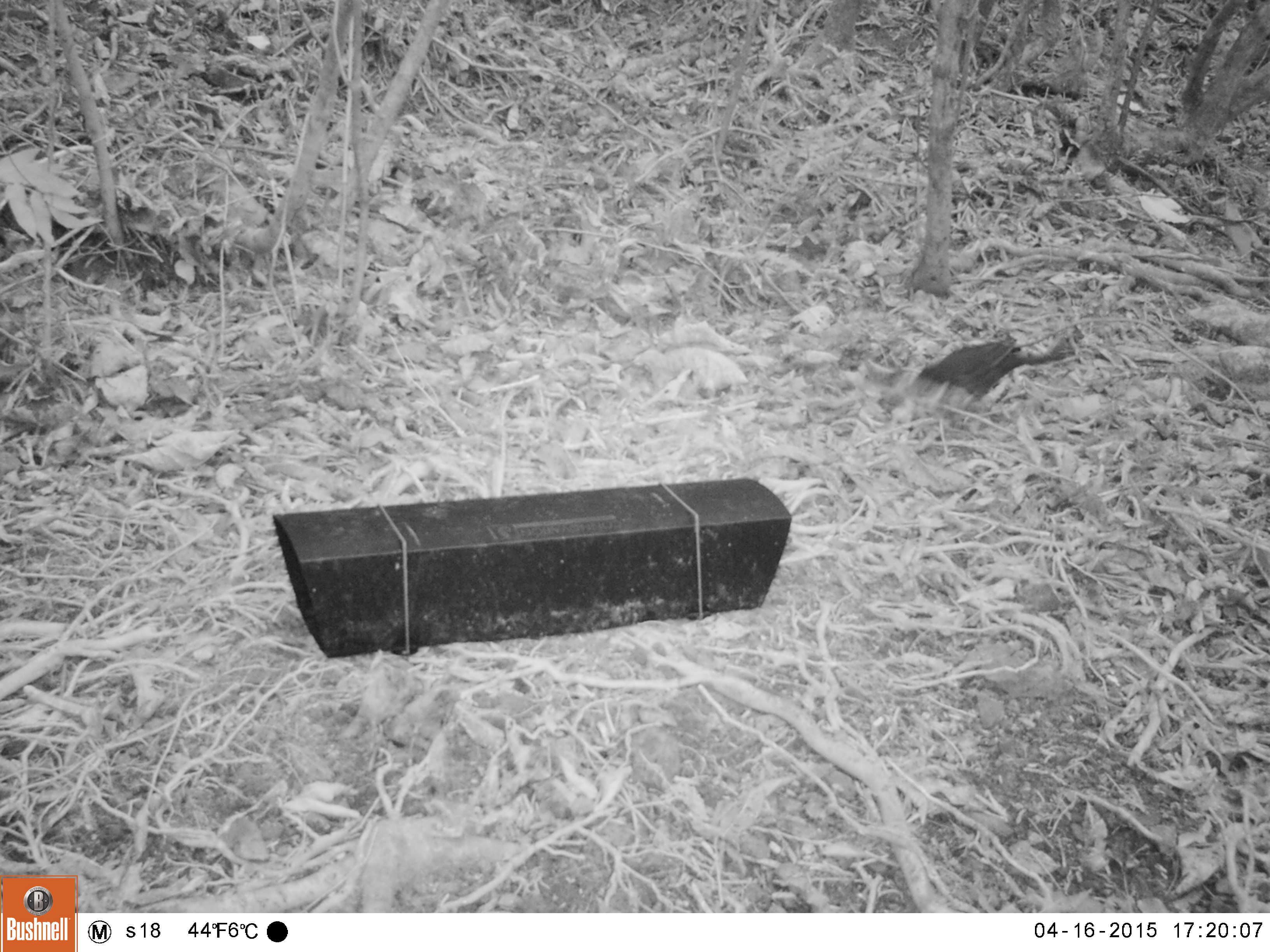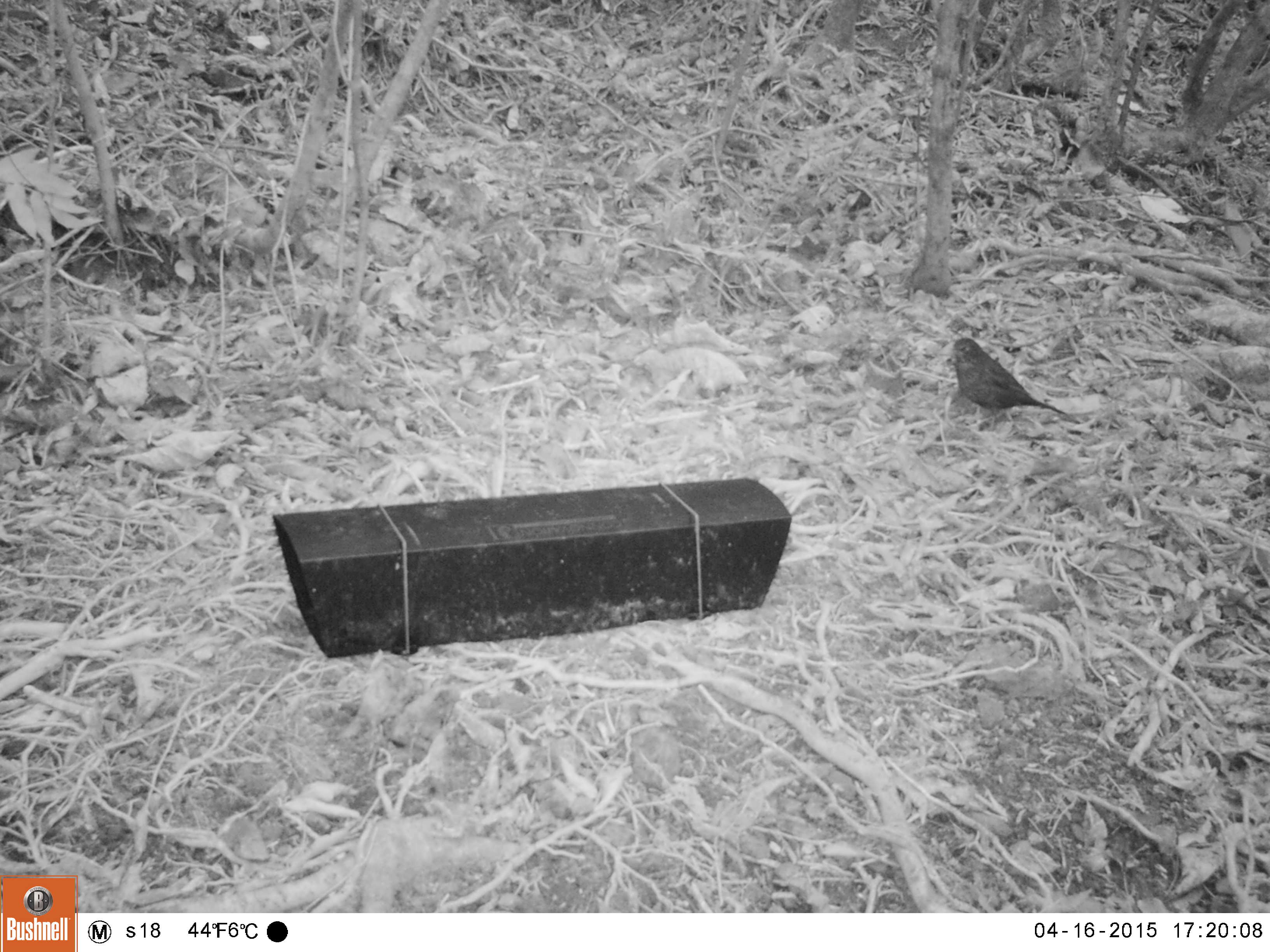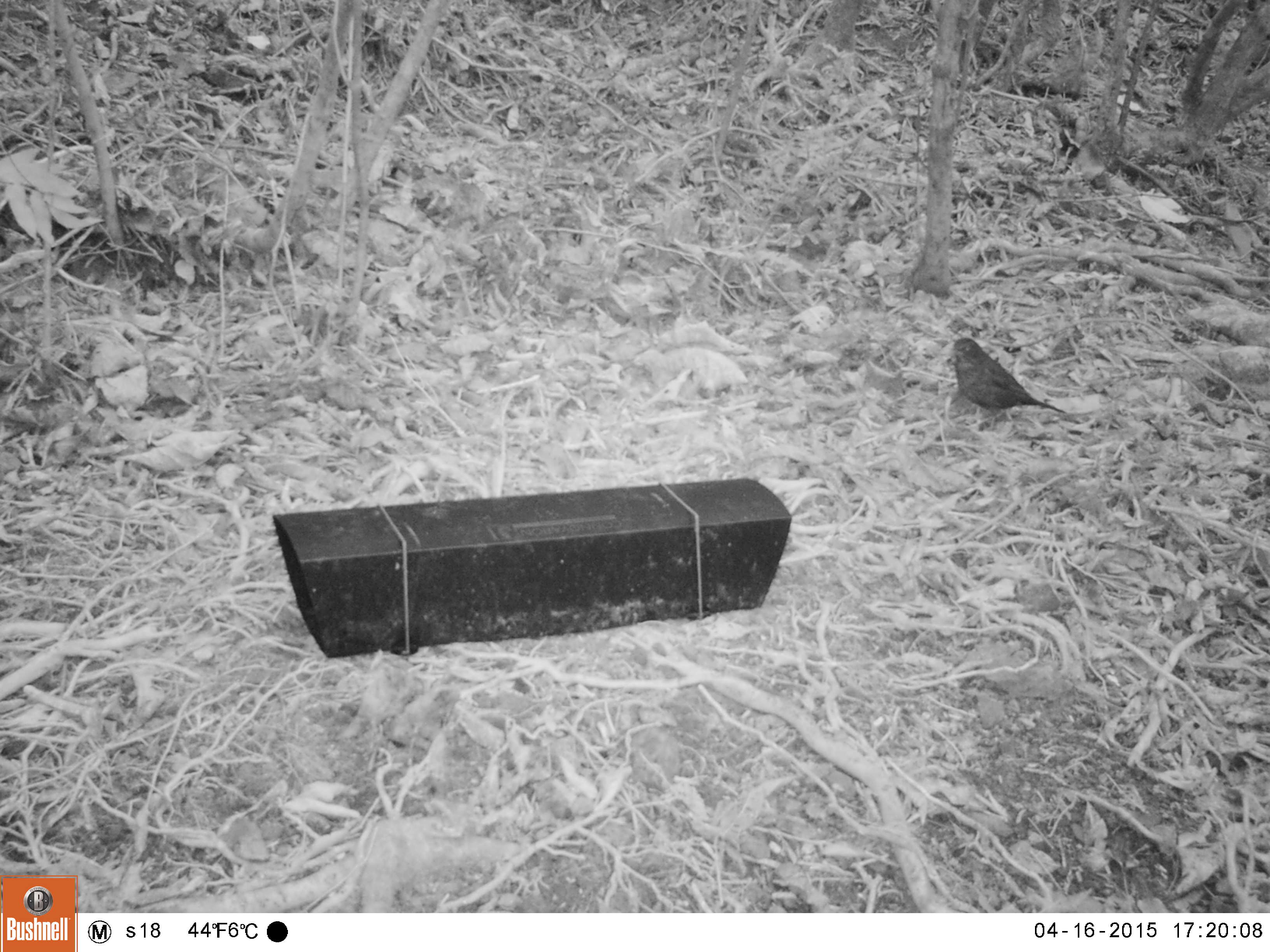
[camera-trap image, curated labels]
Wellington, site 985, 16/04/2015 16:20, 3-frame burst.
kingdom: Animalia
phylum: Chordata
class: Aves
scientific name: Aves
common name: bird